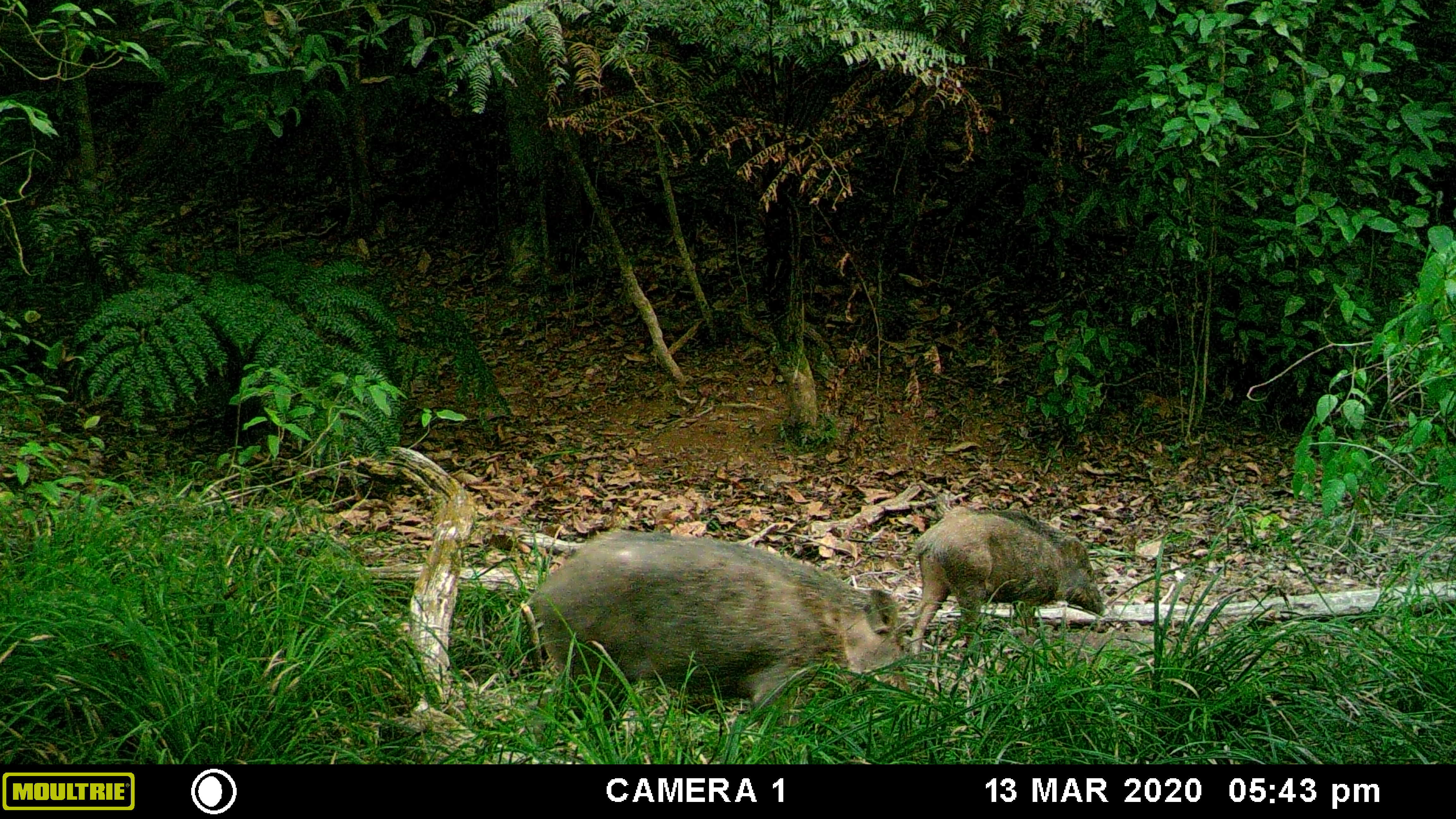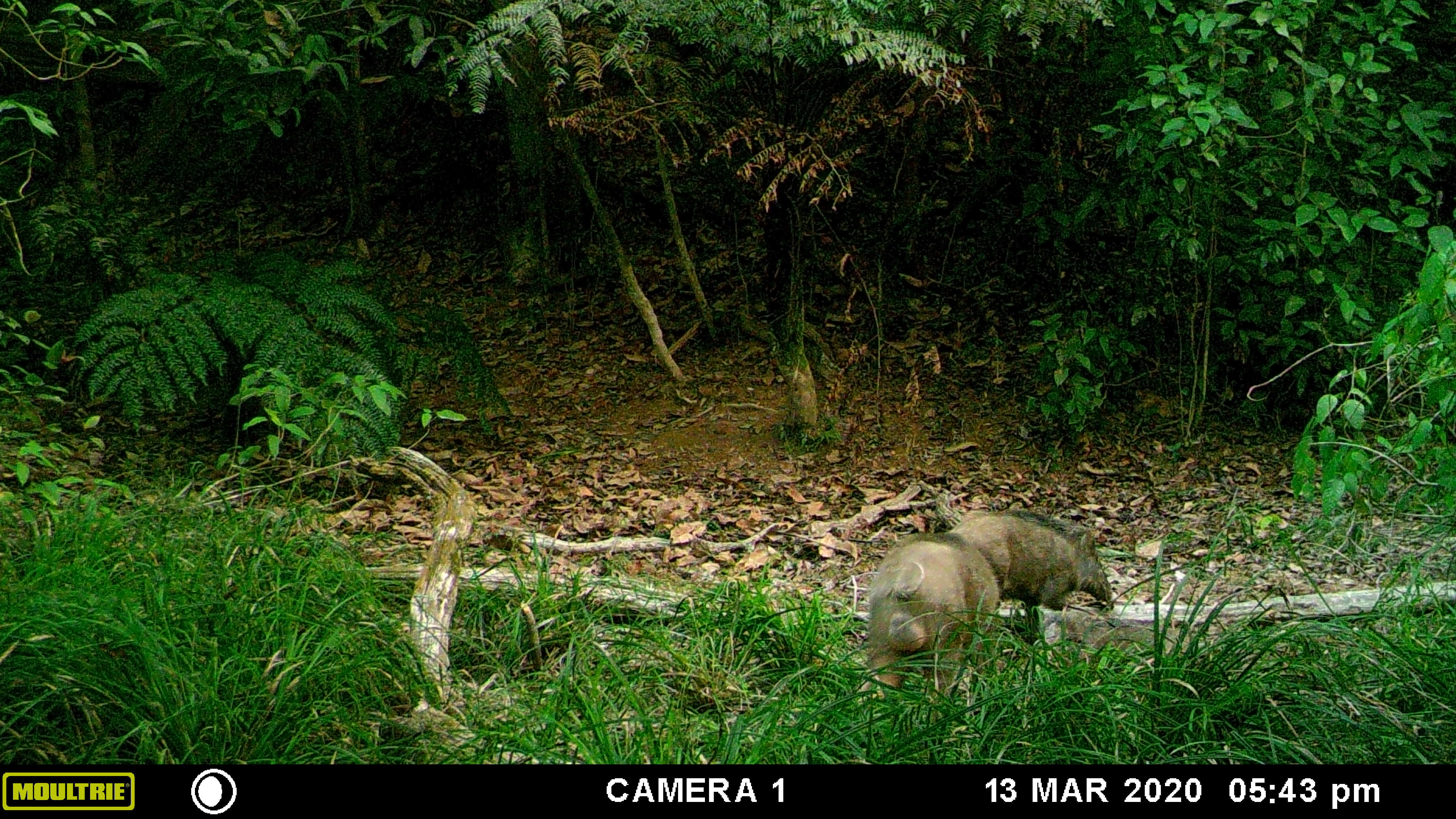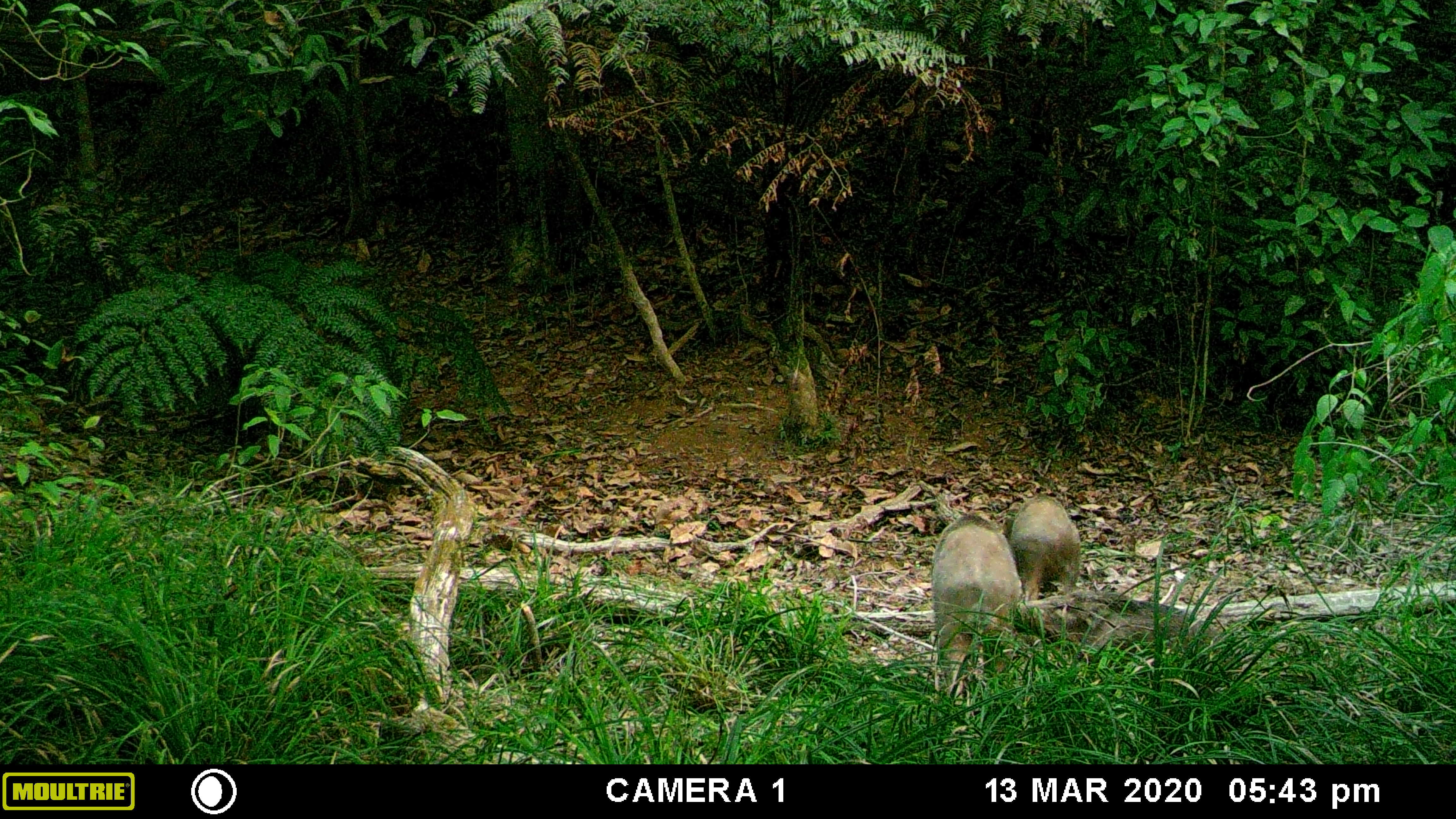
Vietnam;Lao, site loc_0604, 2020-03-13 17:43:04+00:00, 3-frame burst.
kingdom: Animalia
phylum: Chordata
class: Mammalia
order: Artiodactyla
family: Suidae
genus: Sus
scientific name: Sus scrofa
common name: eurasian wild pig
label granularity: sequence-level